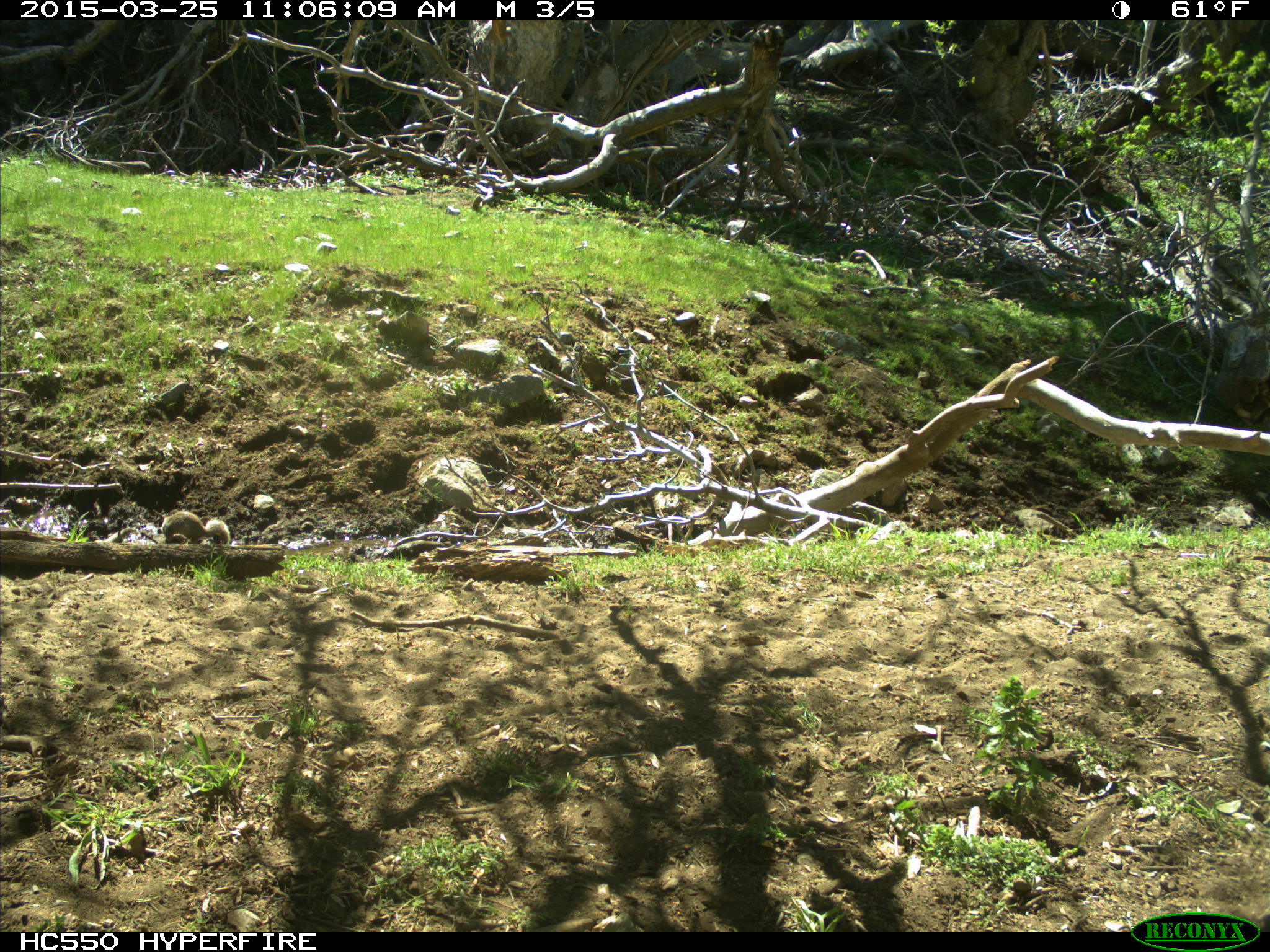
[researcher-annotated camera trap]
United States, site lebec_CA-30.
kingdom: Animalia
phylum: Chordata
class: Mammalia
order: Rodentia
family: Sciuridae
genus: Otospermophilus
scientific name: Otospermophilus beecheyi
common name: california ground squirrel